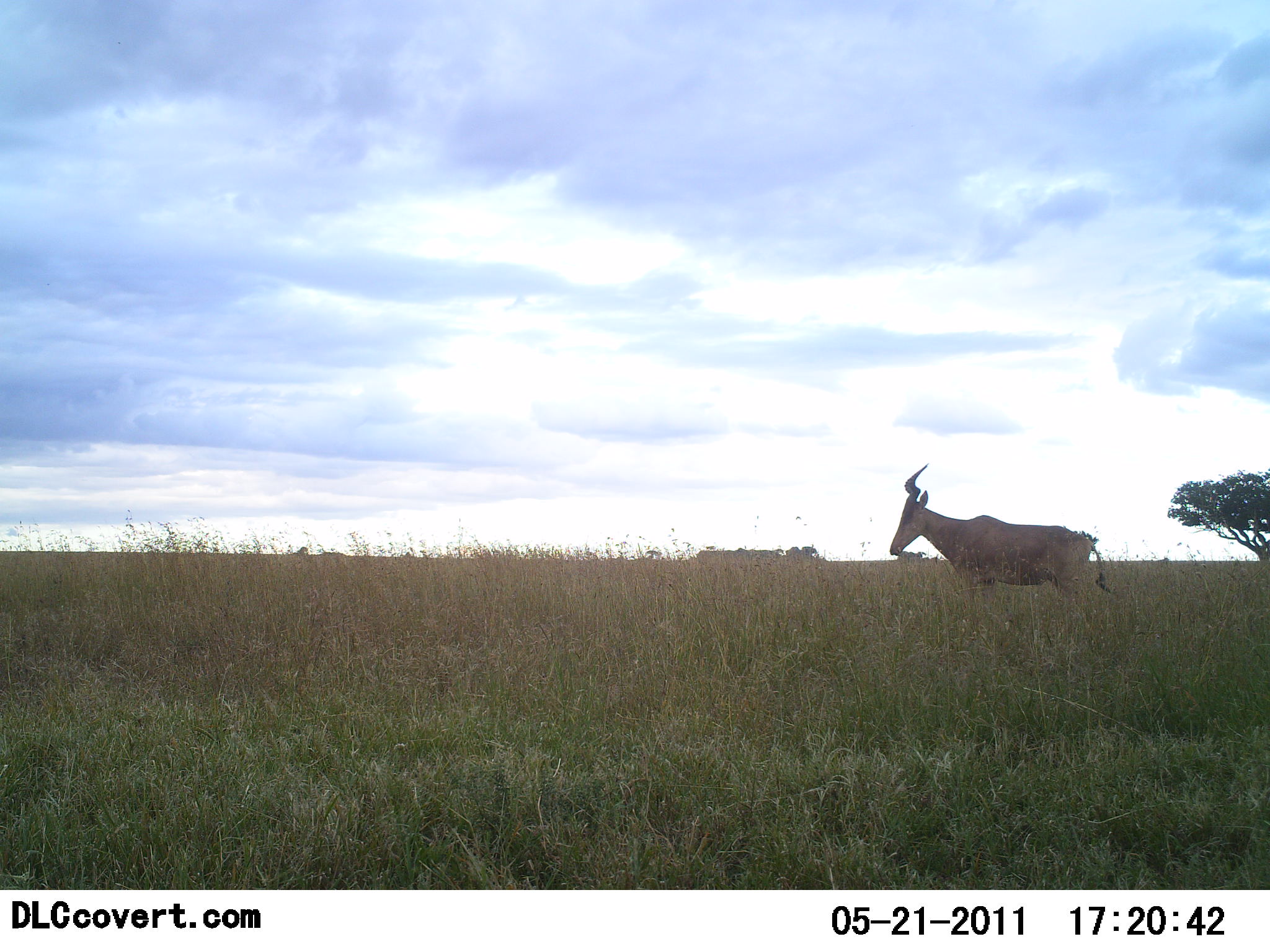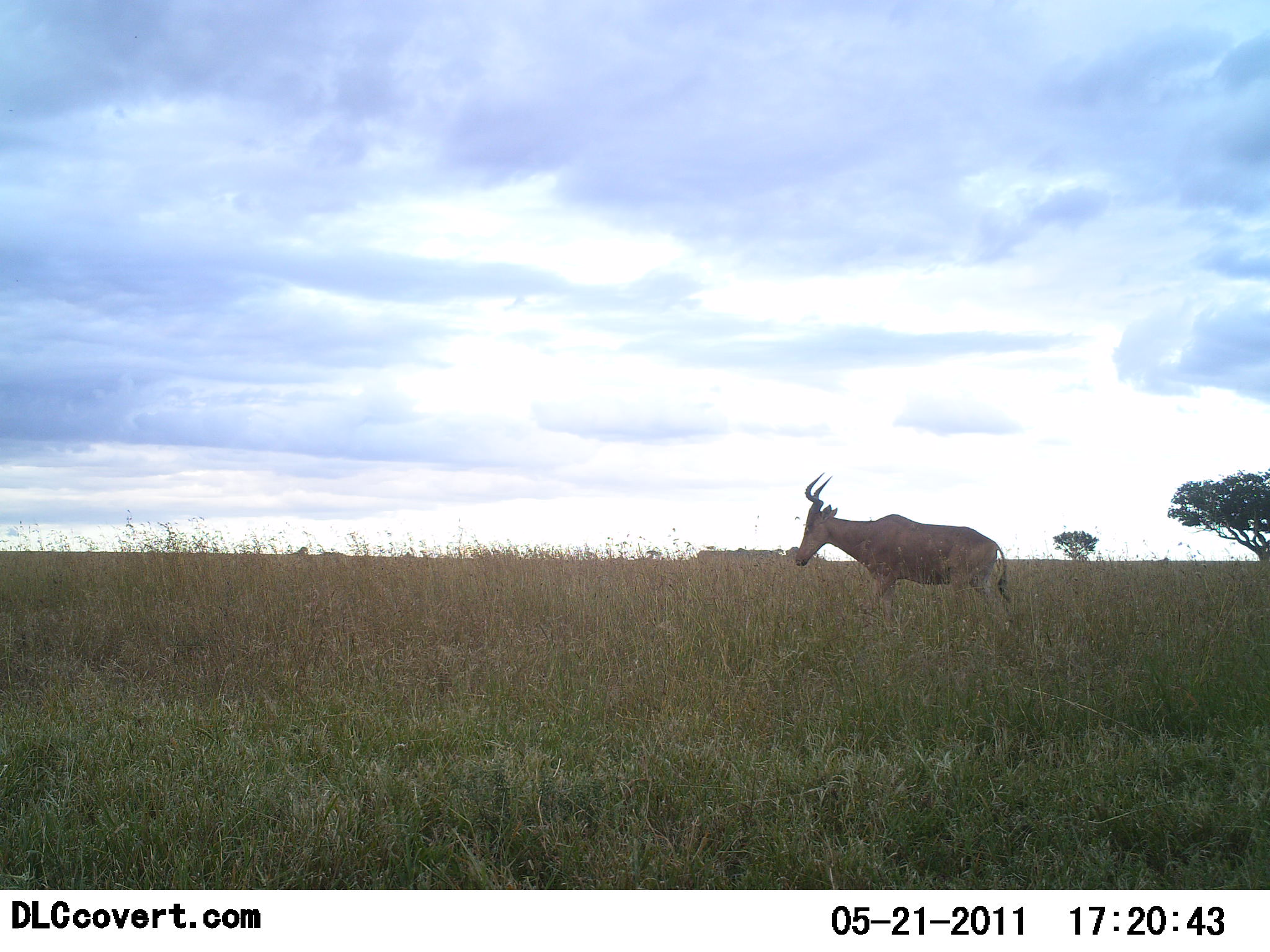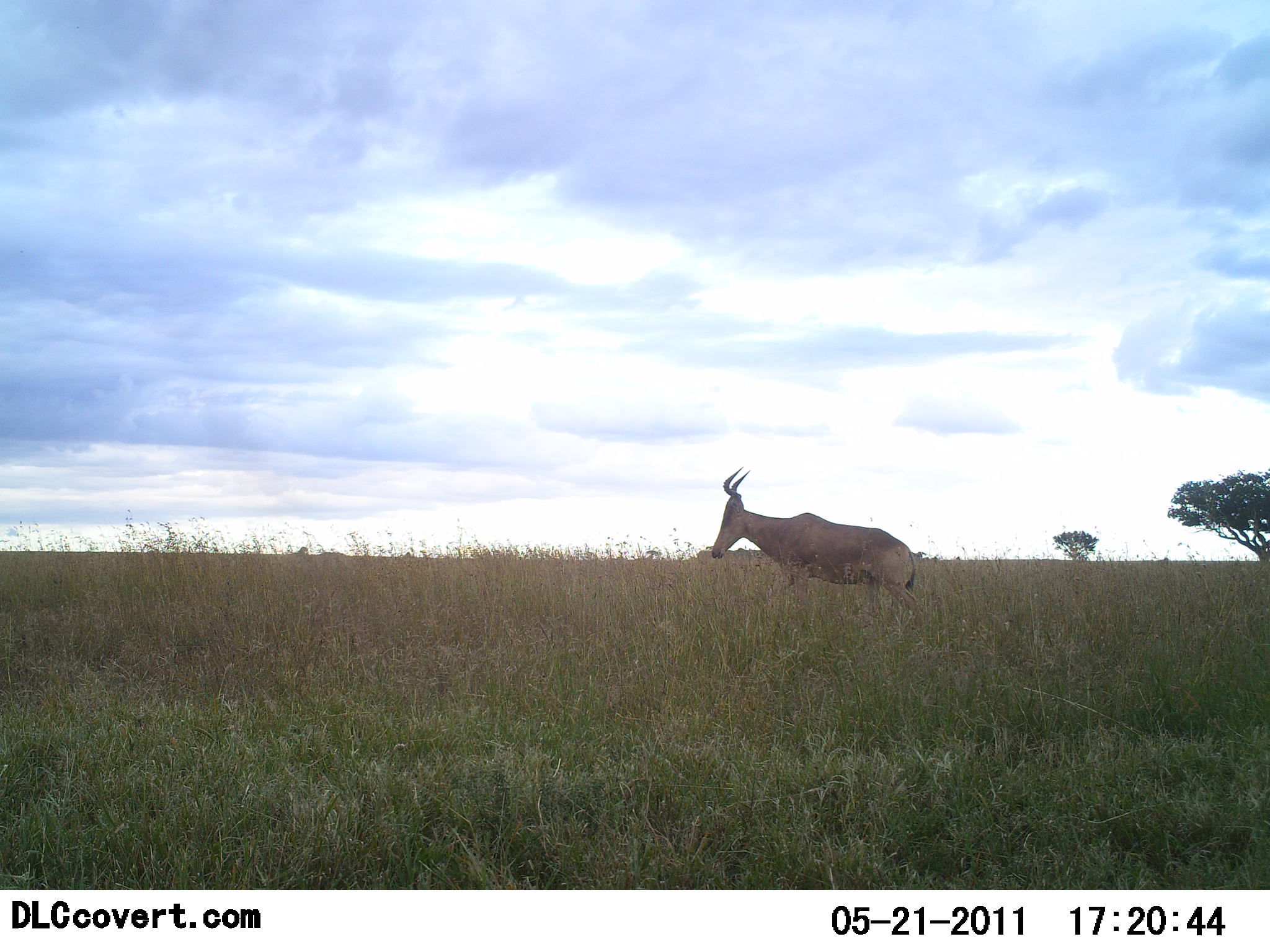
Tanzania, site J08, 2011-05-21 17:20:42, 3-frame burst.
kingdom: Animalia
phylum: Chordata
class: Mammalia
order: Artiodactyla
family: Bovidae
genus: Alcelaphus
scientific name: Alcelaphus buselaphus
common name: hartebeest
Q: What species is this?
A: Hartebeest (Alcelaphus buselaphus).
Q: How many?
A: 1.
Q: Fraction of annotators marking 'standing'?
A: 18%.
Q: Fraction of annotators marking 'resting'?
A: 0%.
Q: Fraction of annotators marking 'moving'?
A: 82%.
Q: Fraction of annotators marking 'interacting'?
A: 0%.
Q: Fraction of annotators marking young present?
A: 0%.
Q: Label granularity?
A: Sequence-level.